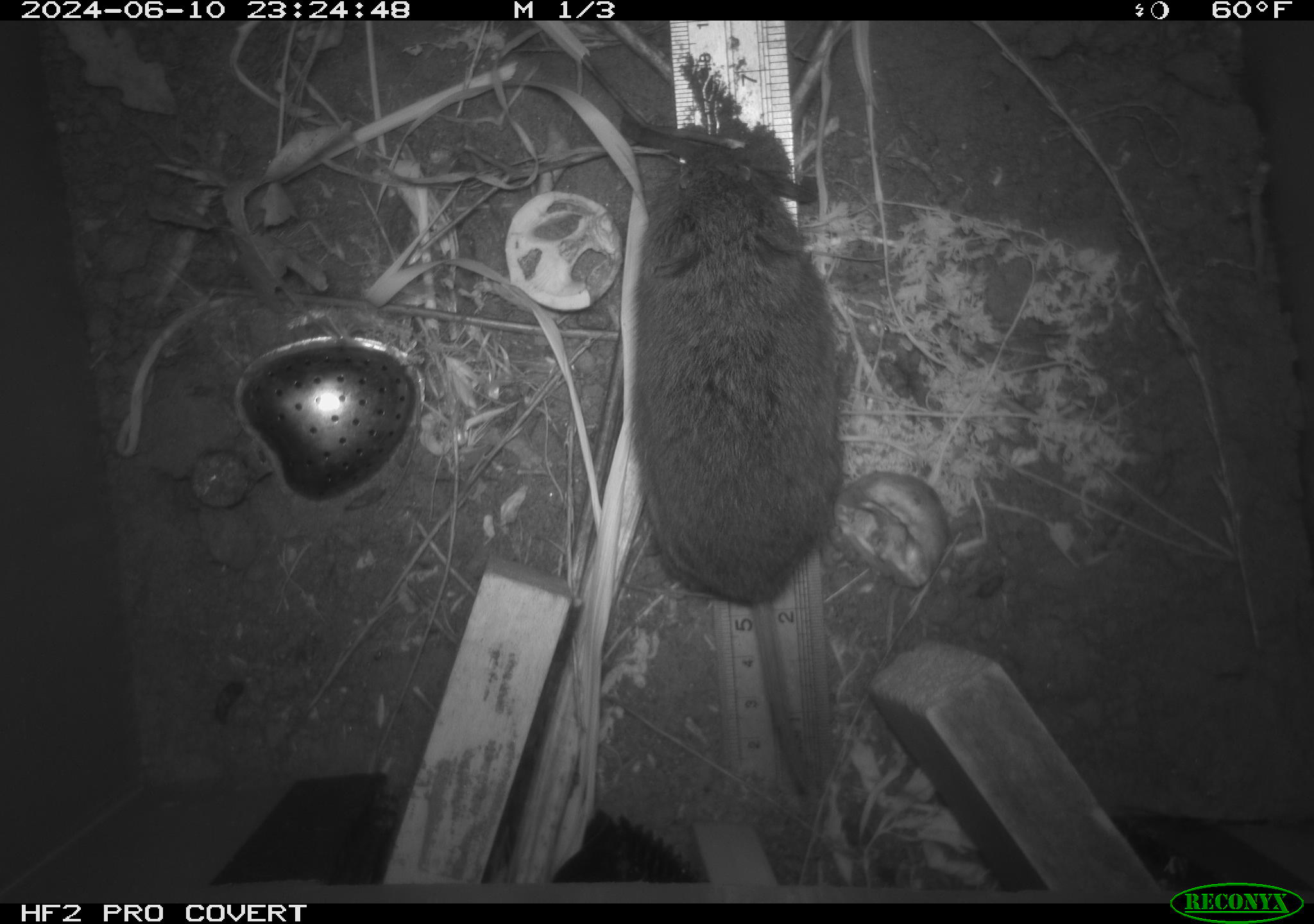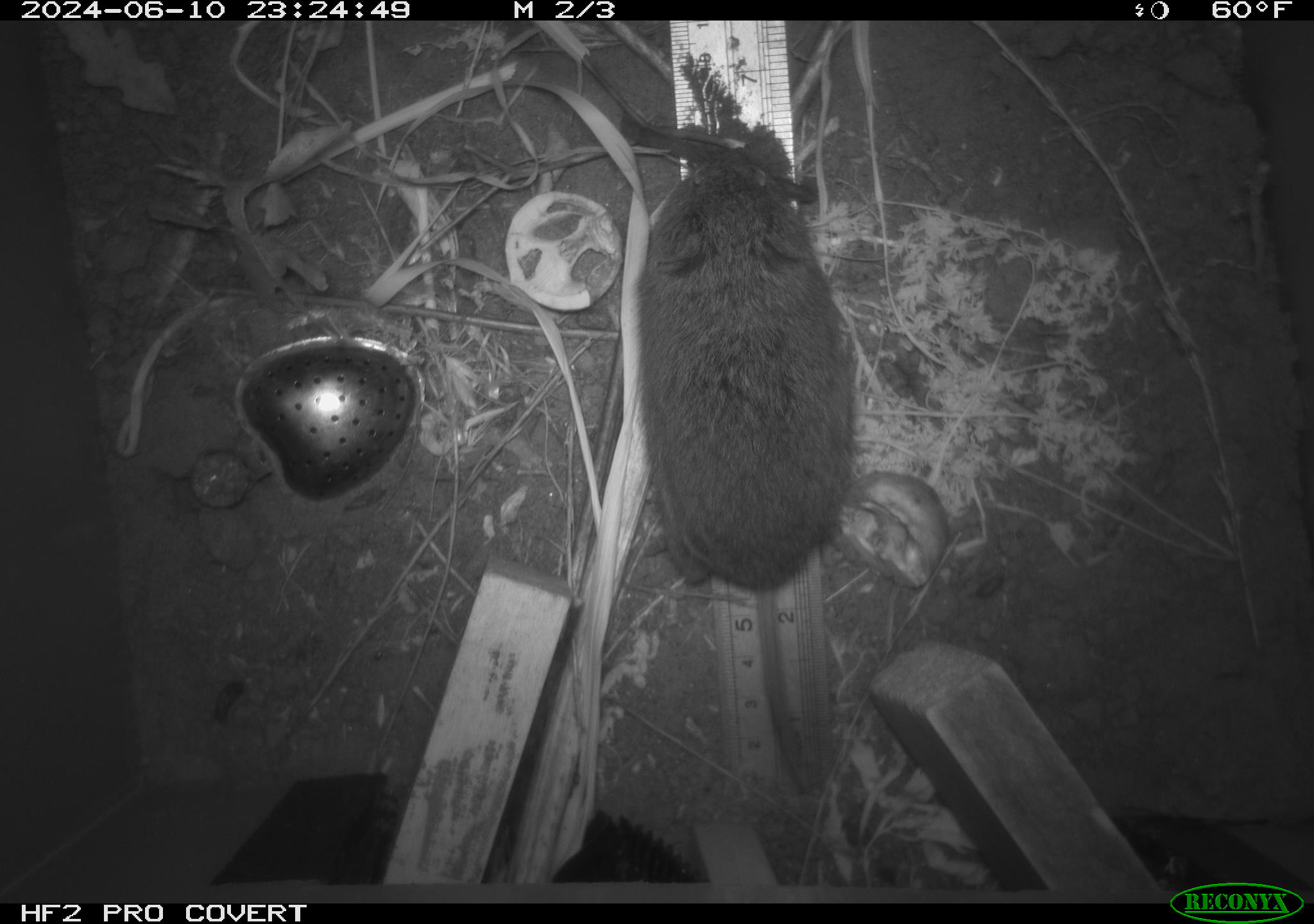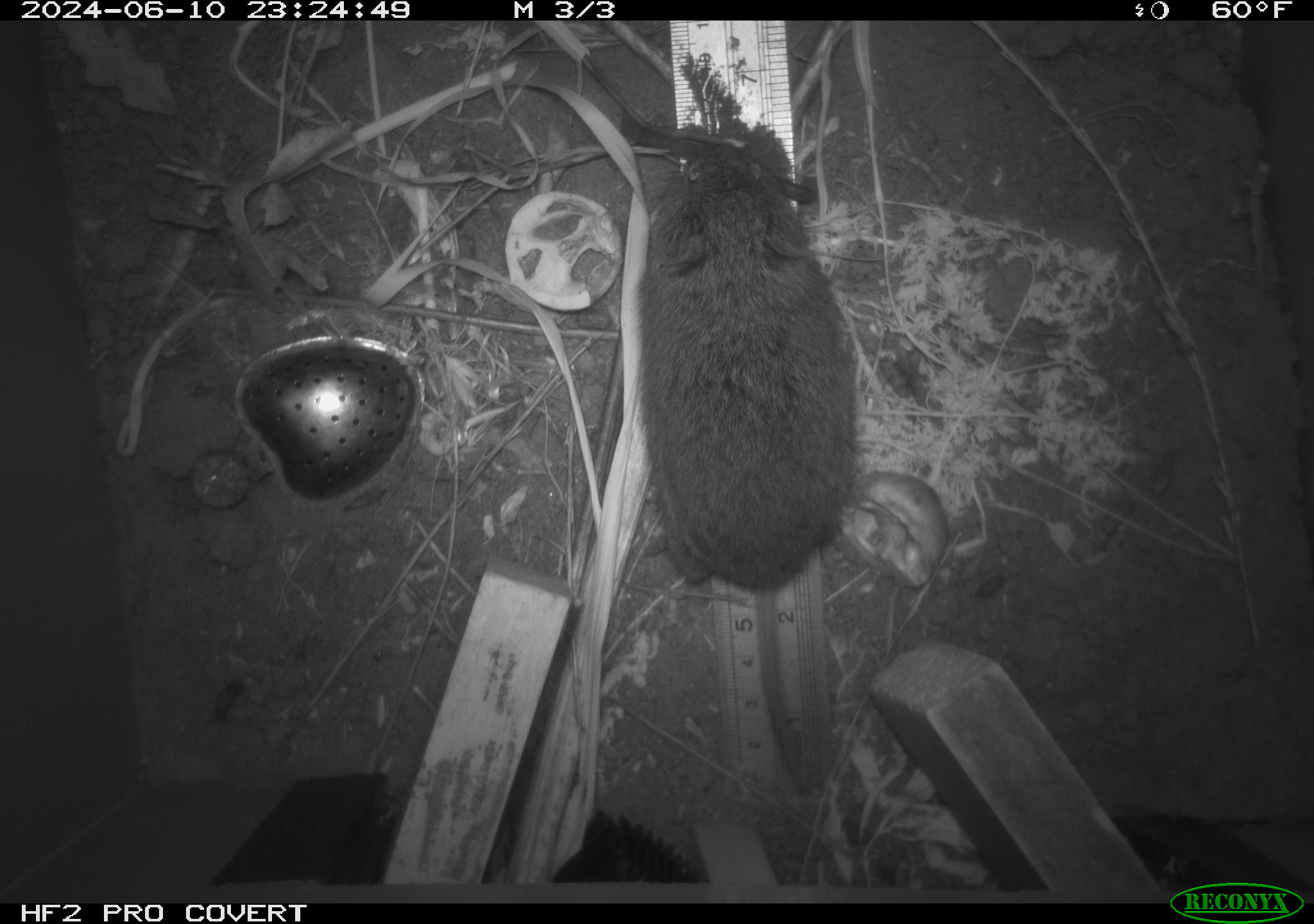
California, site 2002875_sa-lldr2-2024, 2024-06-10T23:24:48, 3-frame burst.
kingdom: Animalia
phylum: Chordata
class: Mammalia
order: Rodentia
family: Cricetidae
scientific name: Arvicolinae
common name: voles, lemmings, and muskrats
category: arvicolinae subfamily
Arvicolinae subfamily (voles, lemmings, and muskrats) (Arvicolinae).